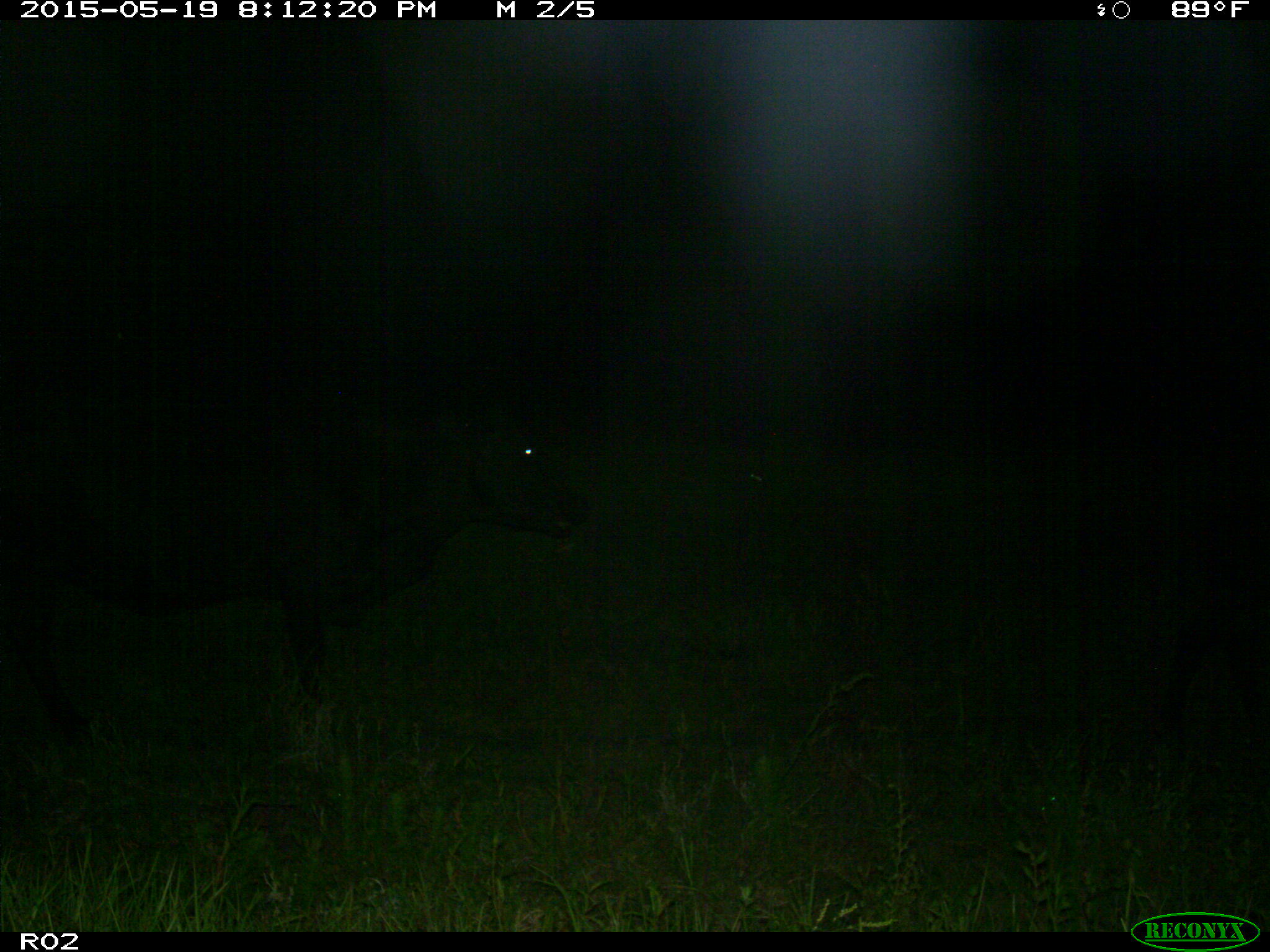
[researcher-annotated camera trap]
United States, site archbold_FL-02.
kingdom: Animalia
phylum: Chordata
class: Mammalia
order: Artiodactyla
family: Bovidae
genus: Bos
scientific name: Bos taurus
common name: domestic cow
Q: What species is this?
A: Bos taurus (domestic cow).